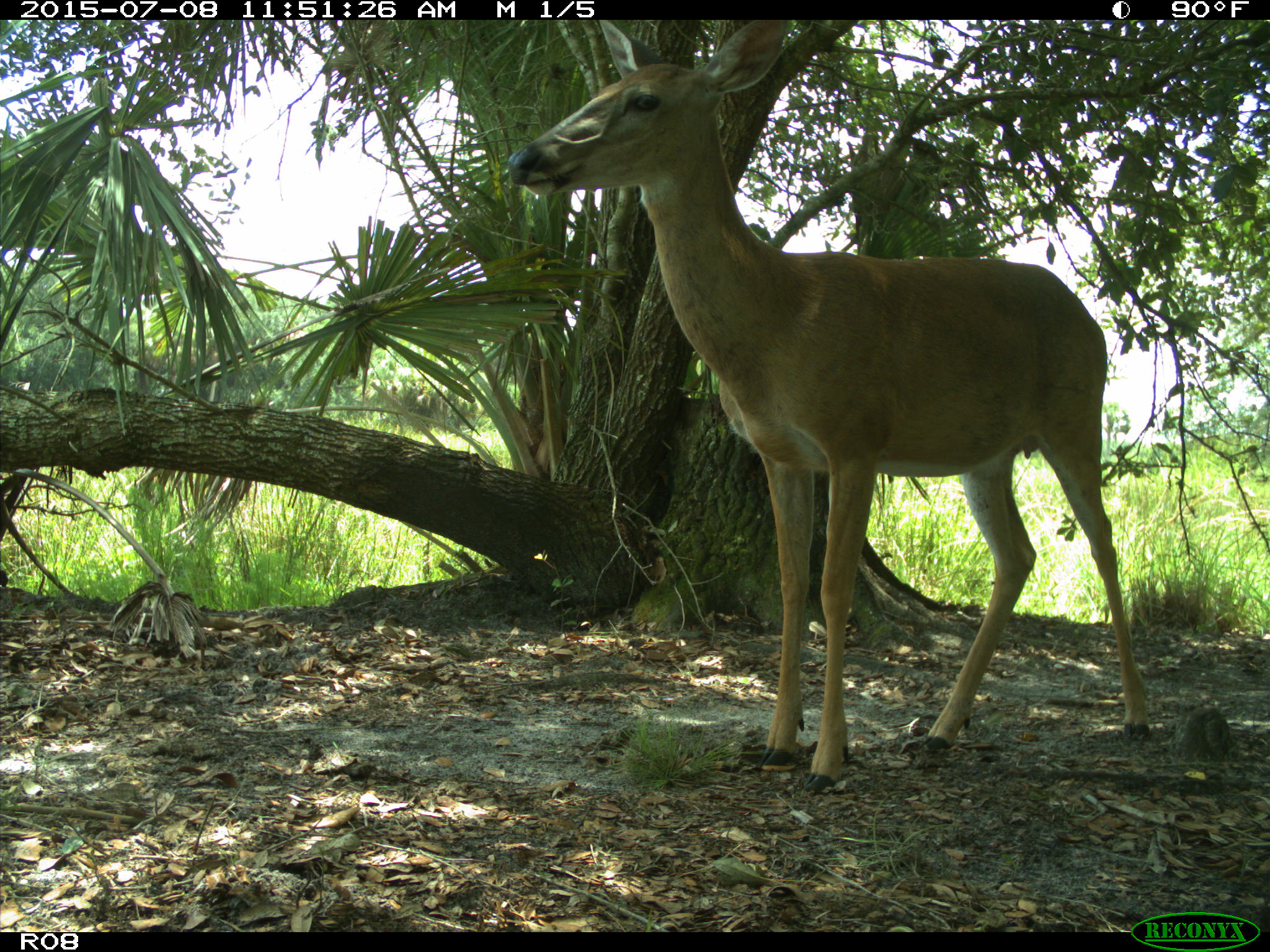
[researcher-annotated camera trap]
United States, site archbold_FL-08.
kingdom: Animalia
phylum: Chordata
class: Mammalia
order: Artiodactyla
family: Cervidae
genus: Odocoileus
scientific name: Odocoileus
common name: deer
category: unidentified deer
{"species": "unidentified deer (deer) (Odocoileus)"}